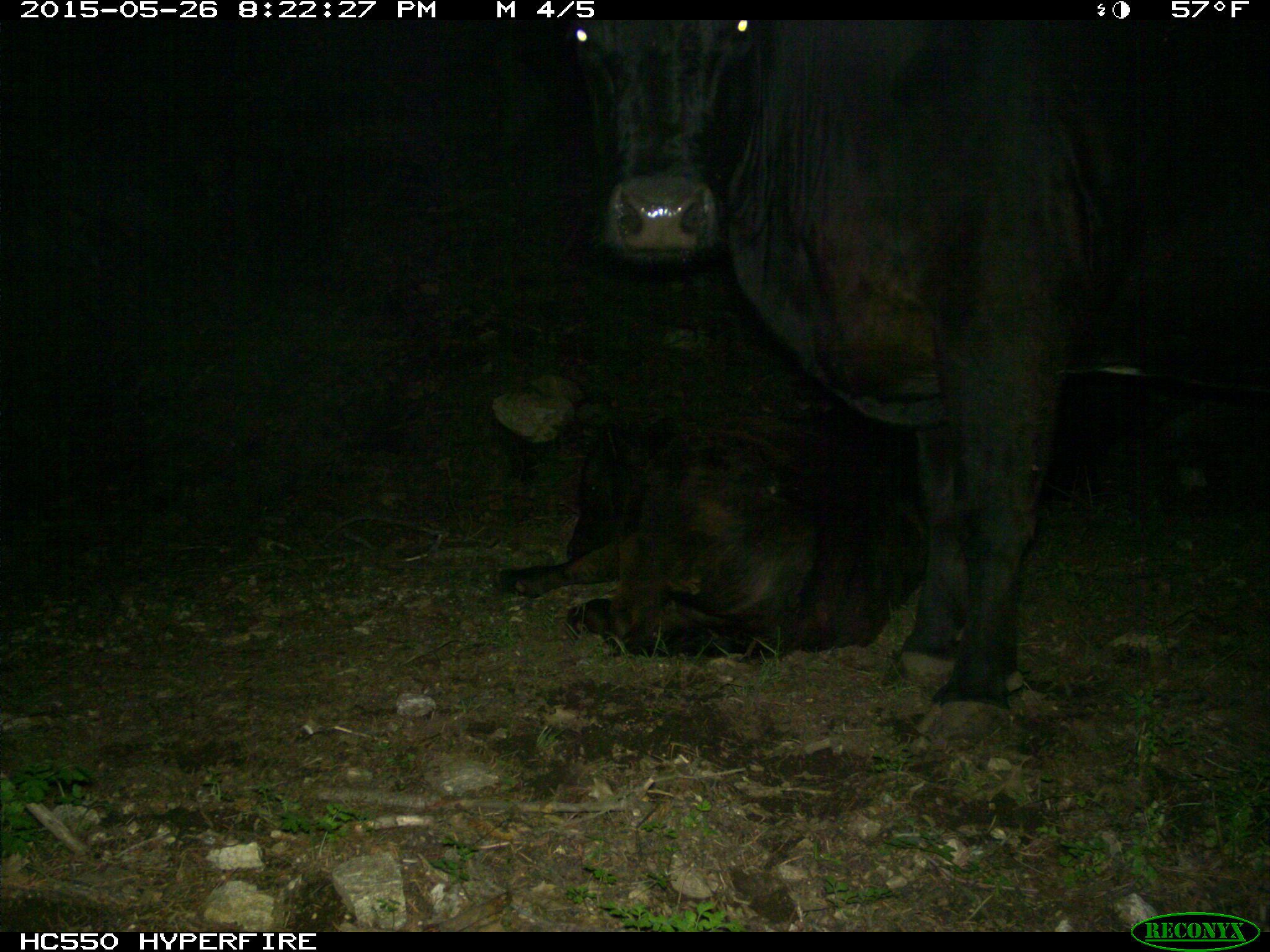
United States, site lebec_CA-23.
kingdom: Animalia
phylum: Chordata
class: Mammalia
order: Artiodactyla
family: Bovidae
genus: Bos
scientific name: Bos taurus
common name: domestic cow